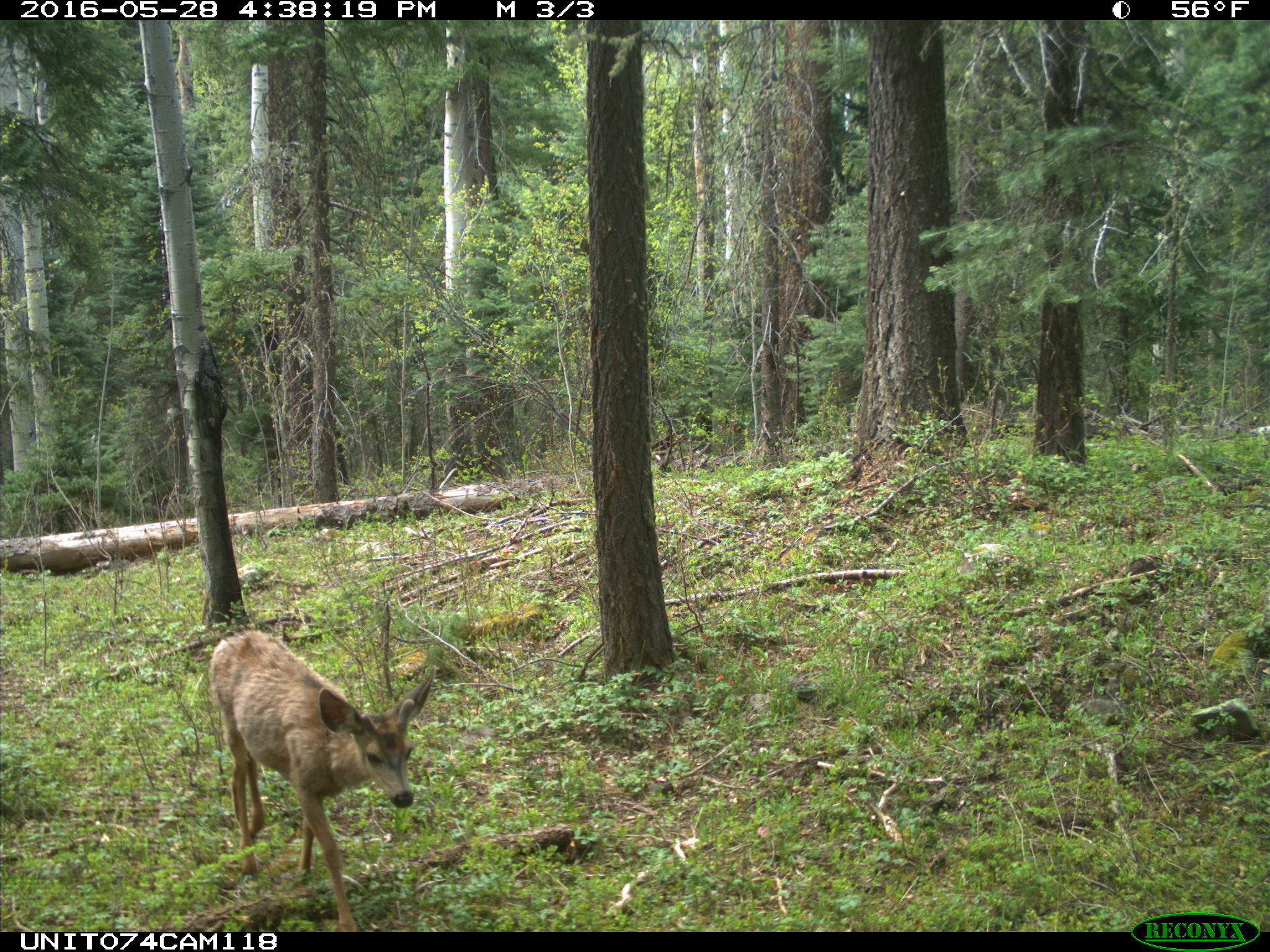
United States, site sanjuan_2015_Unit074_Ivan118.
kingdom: Animalia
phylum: Chordata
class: Mammalia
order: Artiodactyla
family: Cervidae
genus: Odocoileus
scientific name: Odocoileus hemionus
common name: mule deer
Odocoileus hemionus (mule deer).